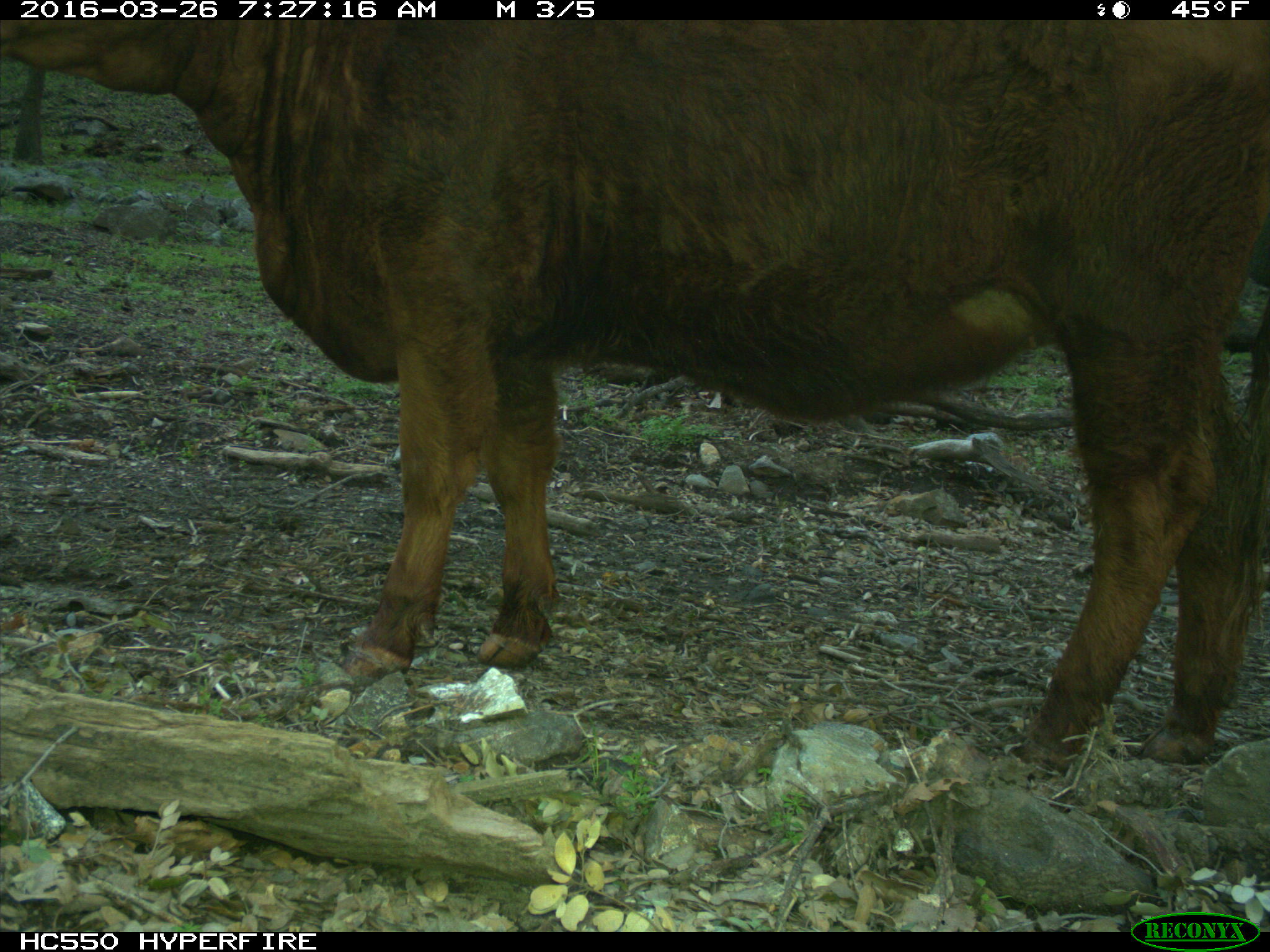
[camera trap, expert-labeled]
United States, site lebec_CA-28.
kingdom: Animalia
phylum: Chordata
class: Mammalia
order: Artiodactyla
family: Bovidae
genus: Bos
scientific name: Bos taurus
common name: domestic cow